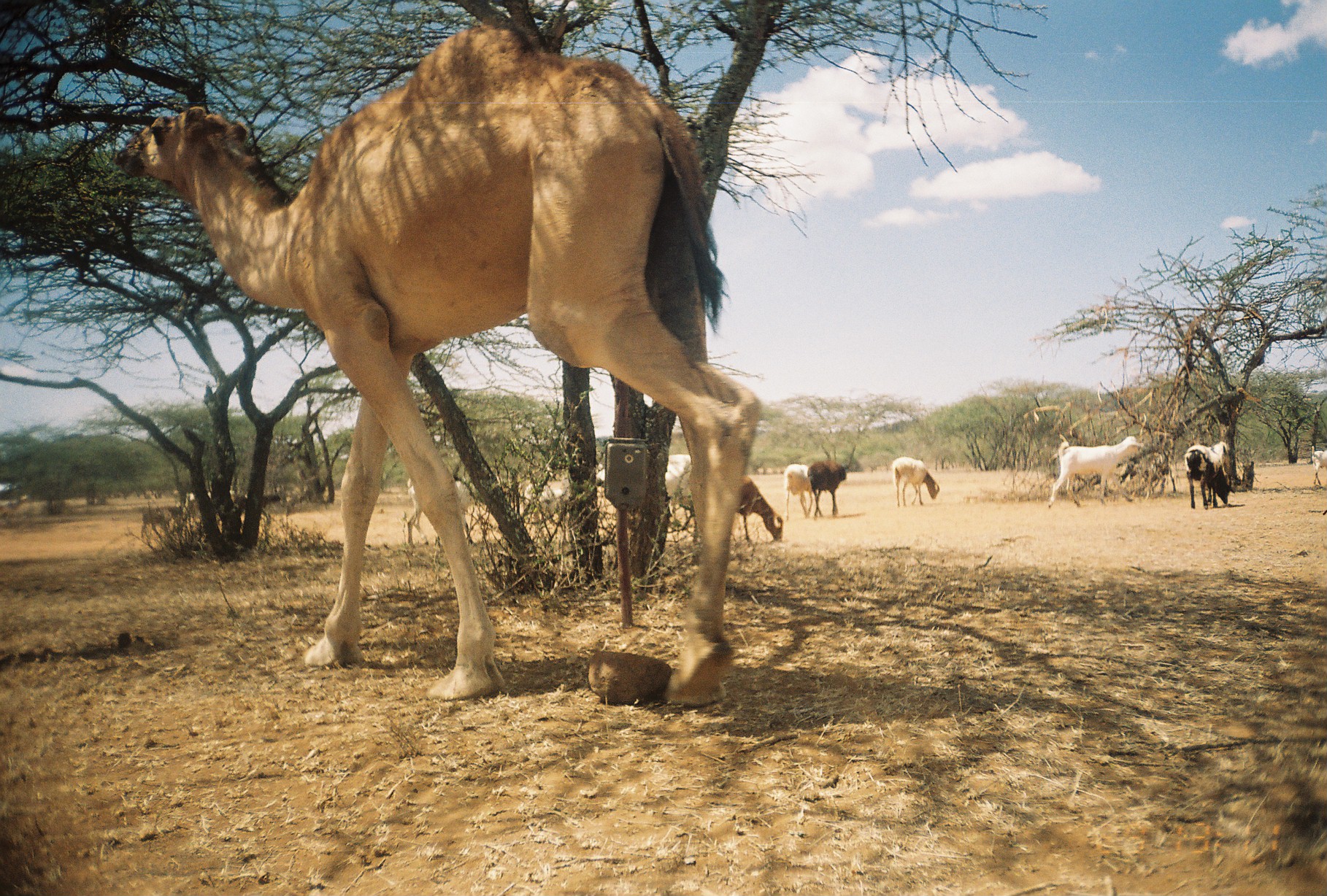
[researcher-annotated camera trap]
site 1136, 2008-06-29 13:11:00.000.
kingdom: Animalia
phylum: Chordata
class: Mammalia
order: Artiodactyla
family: Bovidae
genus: Ovis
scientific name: Ovis aries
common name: domestic sheep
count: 5